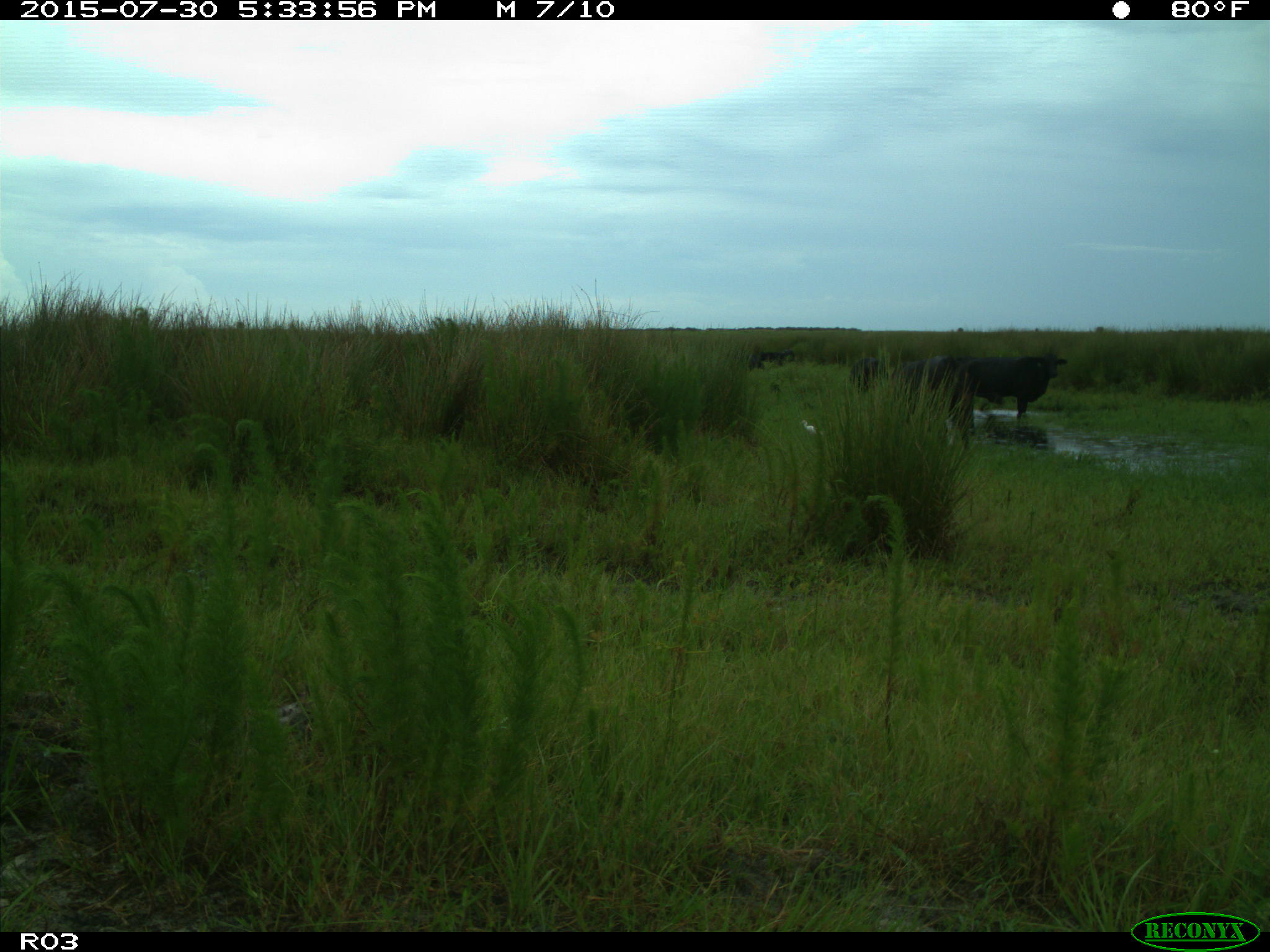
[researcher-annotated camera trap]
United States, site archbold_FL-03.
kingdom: Animalia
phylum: Chordata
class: Mammalia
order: Artiodactyla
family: Bovidae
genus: Bos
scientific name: Bos taurus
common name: domestic cow